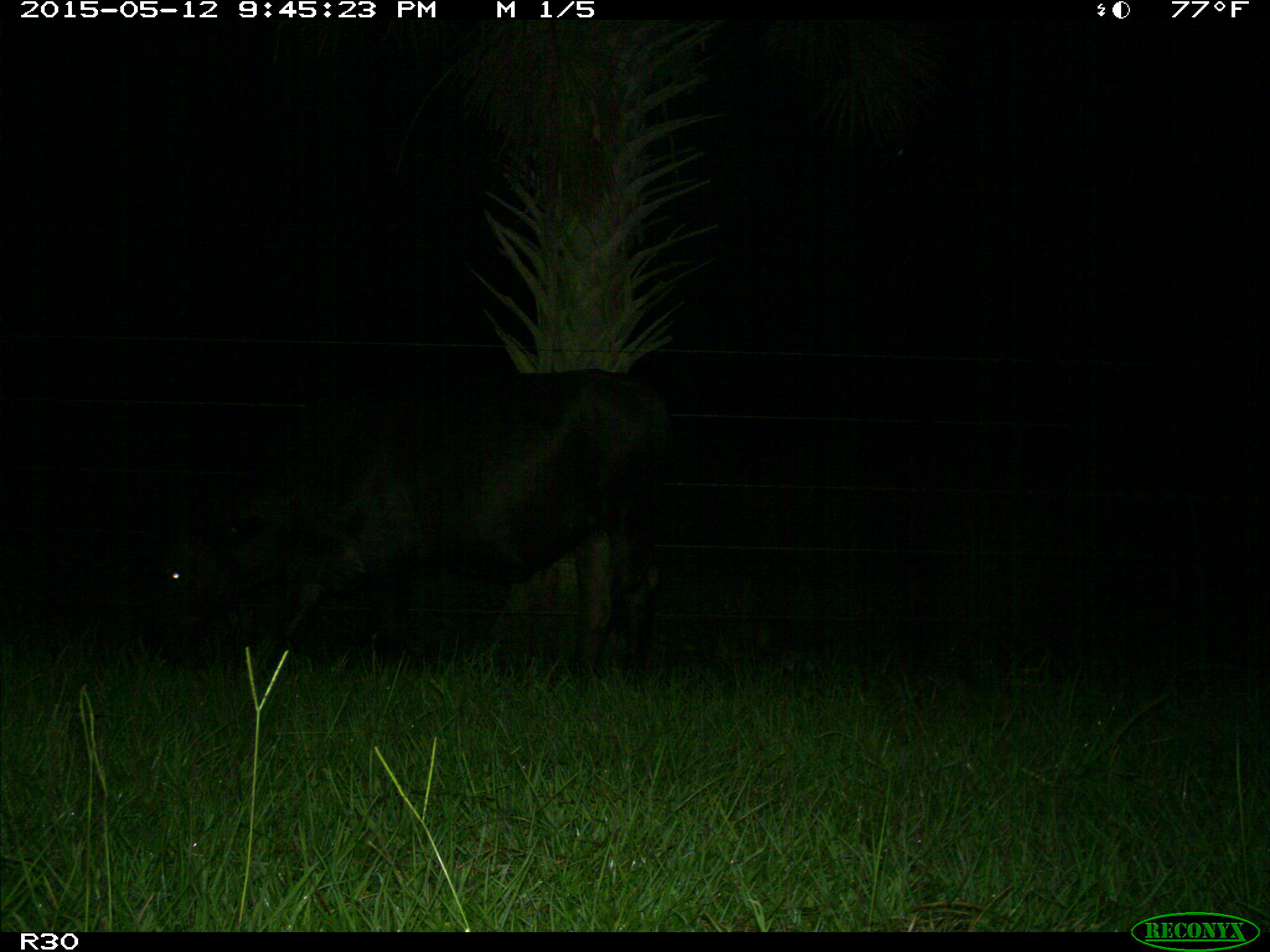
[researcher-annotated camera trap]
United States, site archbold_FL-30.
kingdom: Animalia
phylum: Chordata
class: Mammalia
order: Artiodactyla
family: Bovidae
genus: Bos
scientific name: Bos taurus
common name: domestic cow